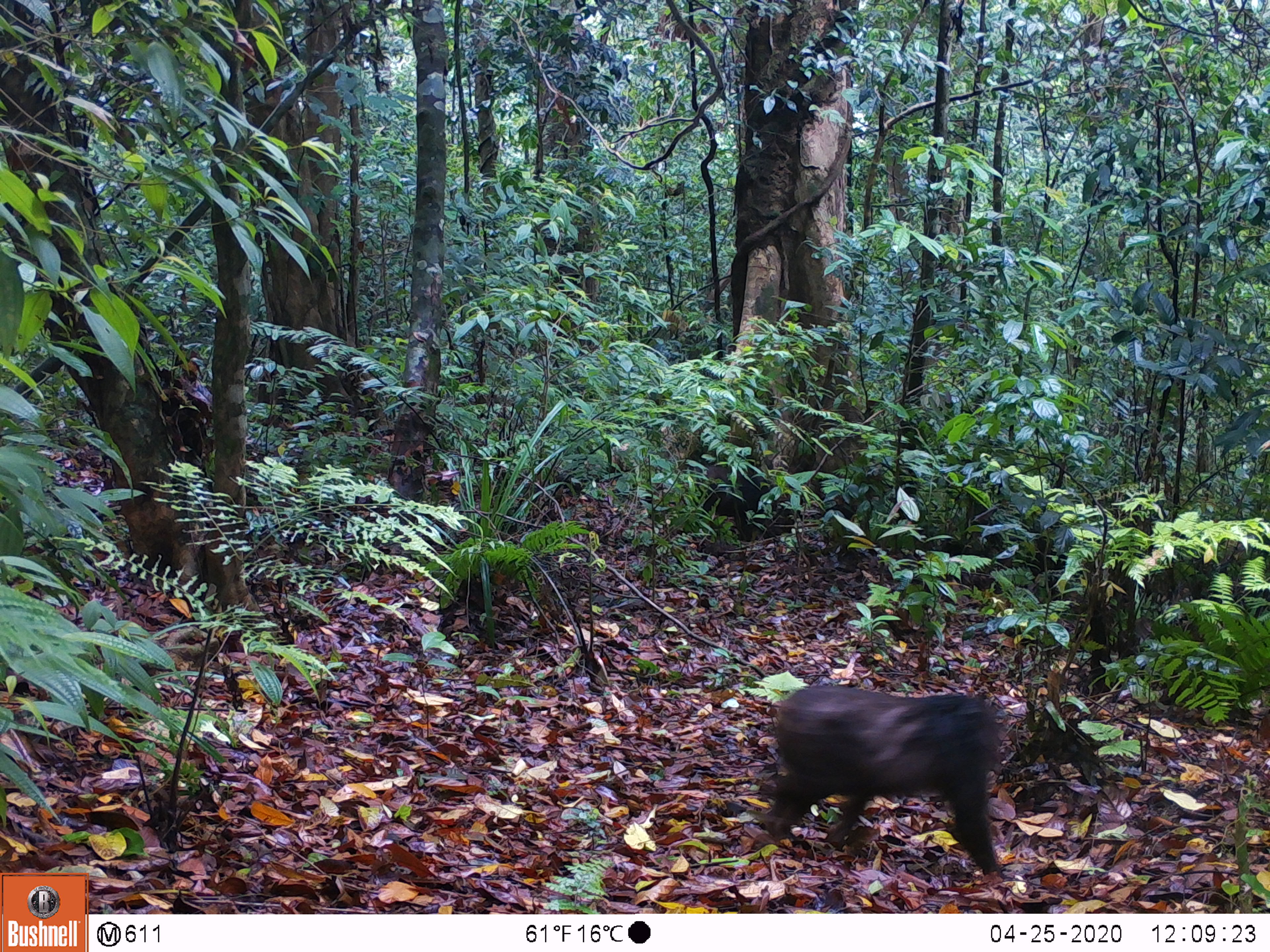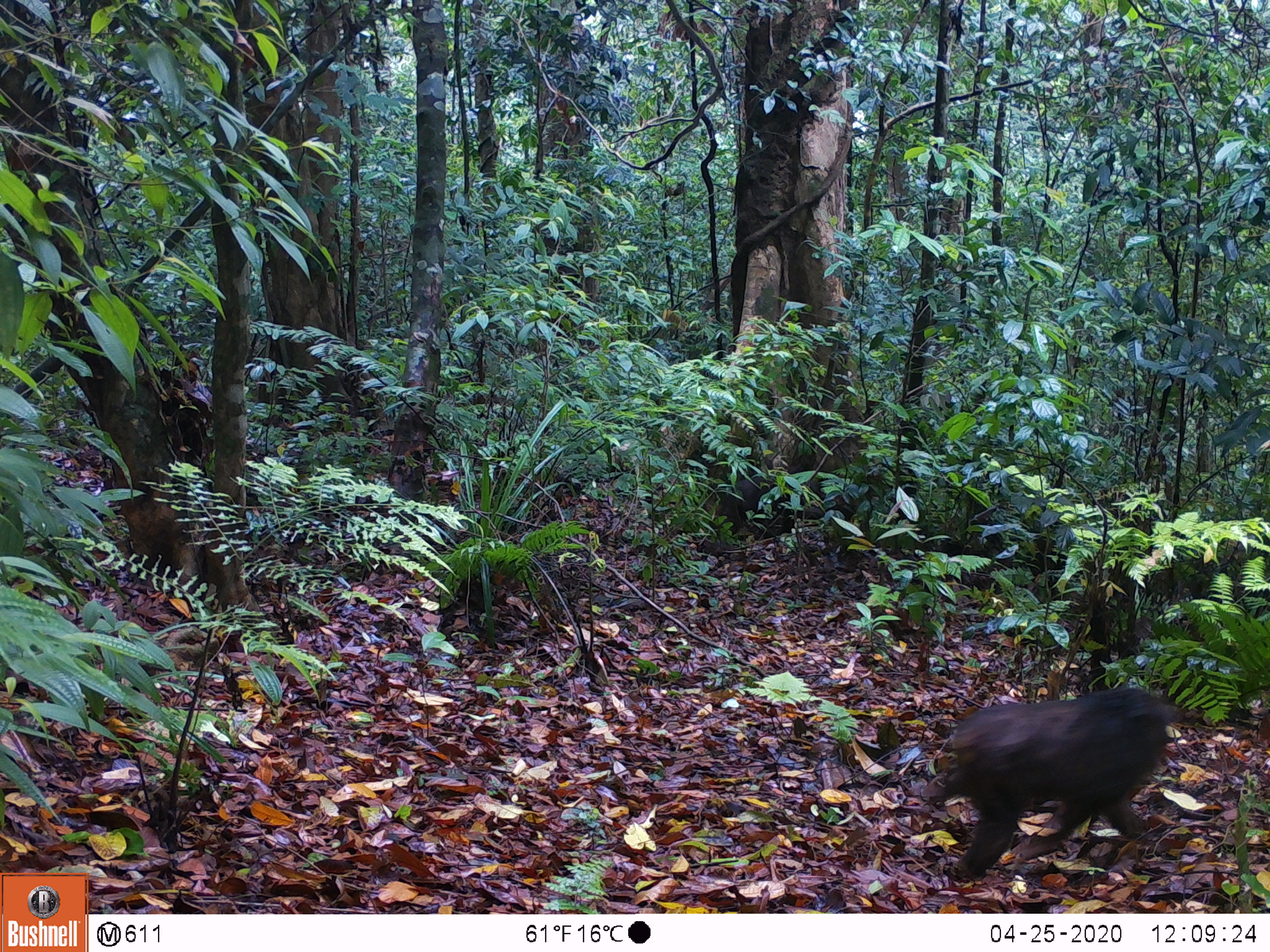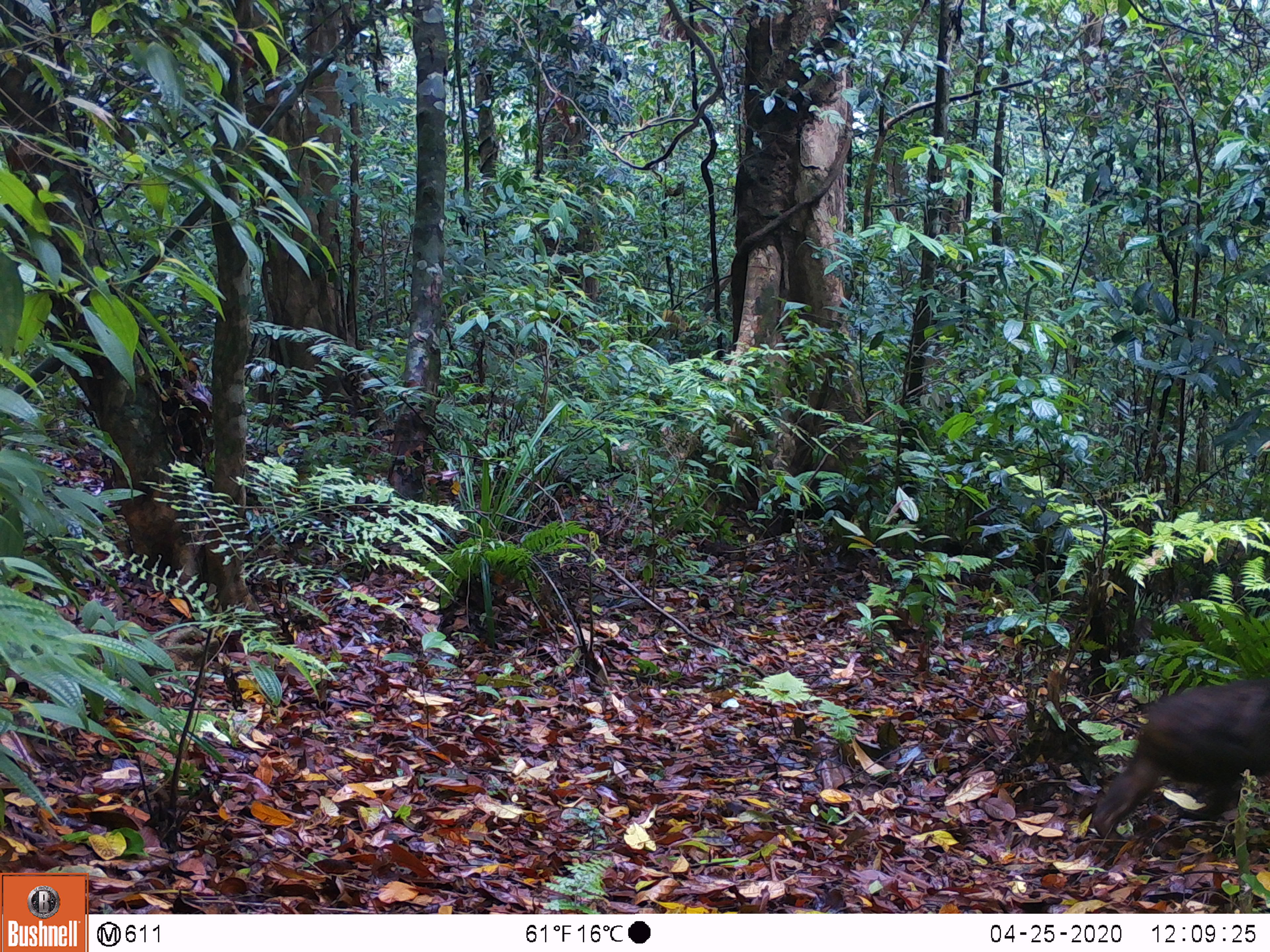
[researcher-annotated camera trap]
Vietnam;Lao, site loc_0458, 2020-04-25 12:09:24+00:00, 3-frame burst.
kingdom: Animalia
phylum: Chordata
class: Mammalia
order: Primates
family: Cercopithecidae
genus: Macaca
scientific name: Macaca arctoides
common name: stump-tailed macaque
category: stump tailed macaque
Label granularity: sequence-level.